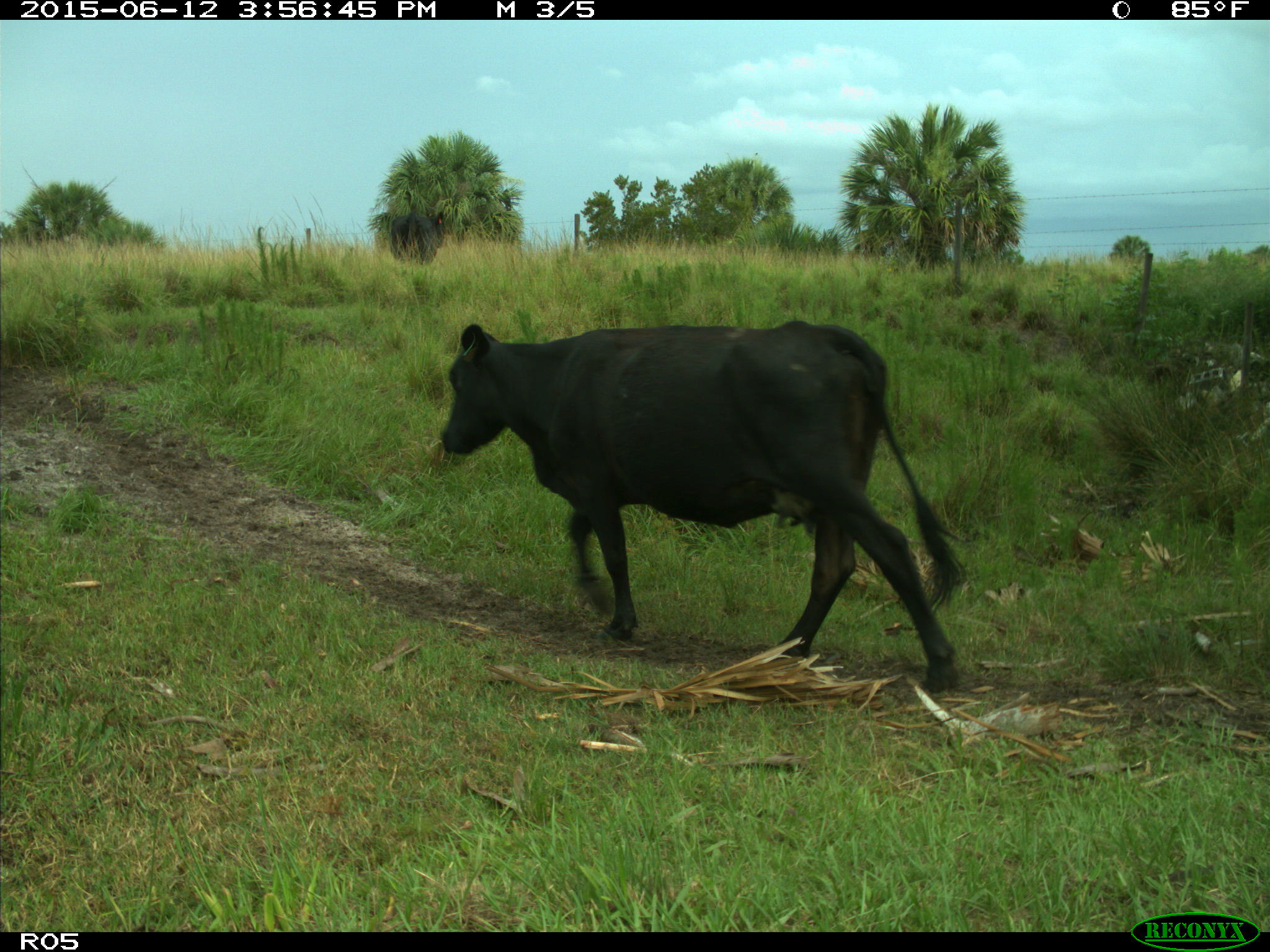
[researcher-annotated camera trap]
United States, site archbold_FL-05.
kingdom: Animalia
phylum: Chordata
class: Mammalia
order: Artiodactyla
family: Bovidae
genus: Bos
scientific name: Bos taurus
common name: domestic cow